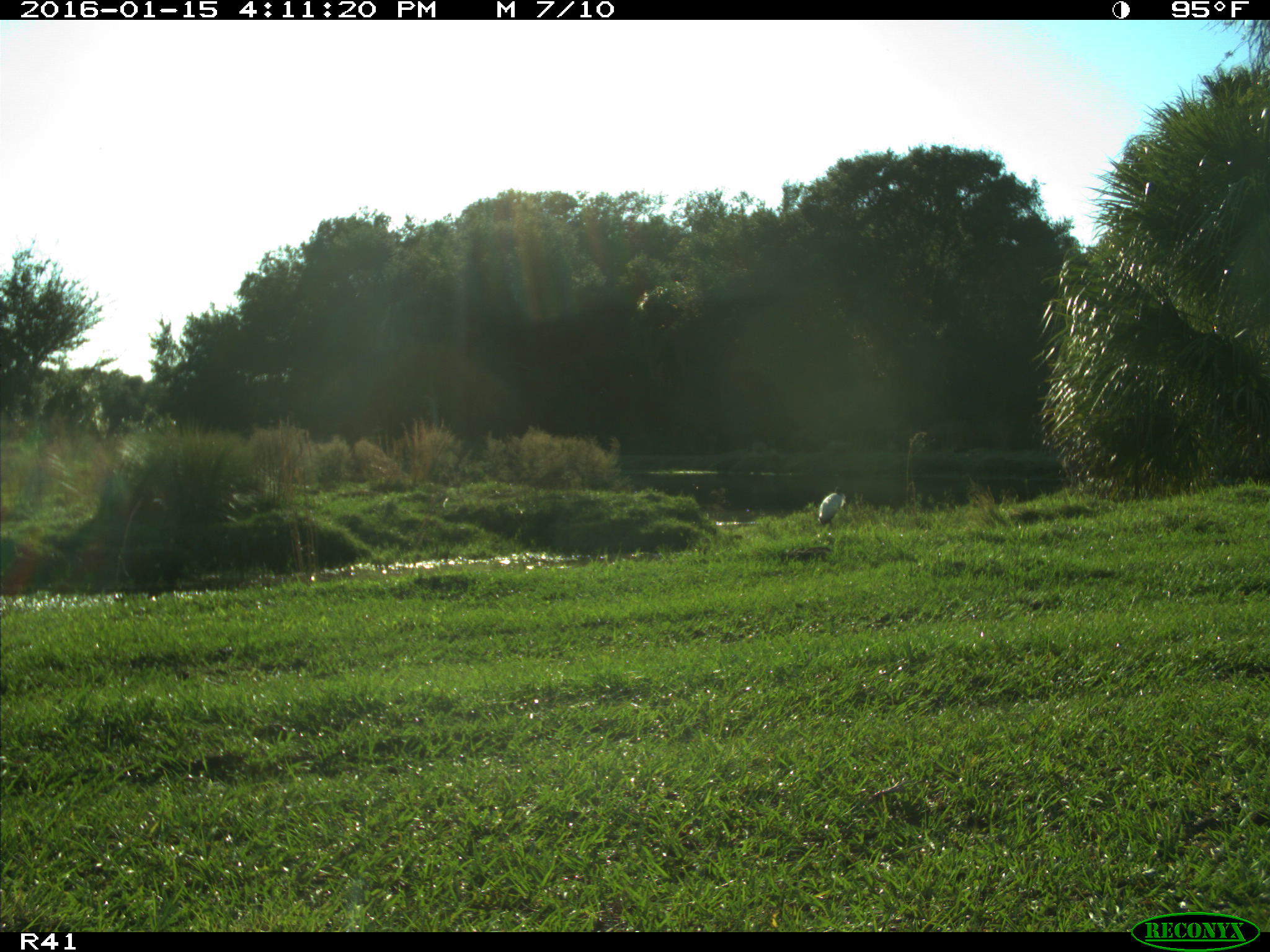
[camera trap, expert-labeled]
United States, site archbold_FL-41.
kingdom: Animalia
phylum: Chordata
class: Aves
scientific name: Aves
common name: birds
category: unidentified bird